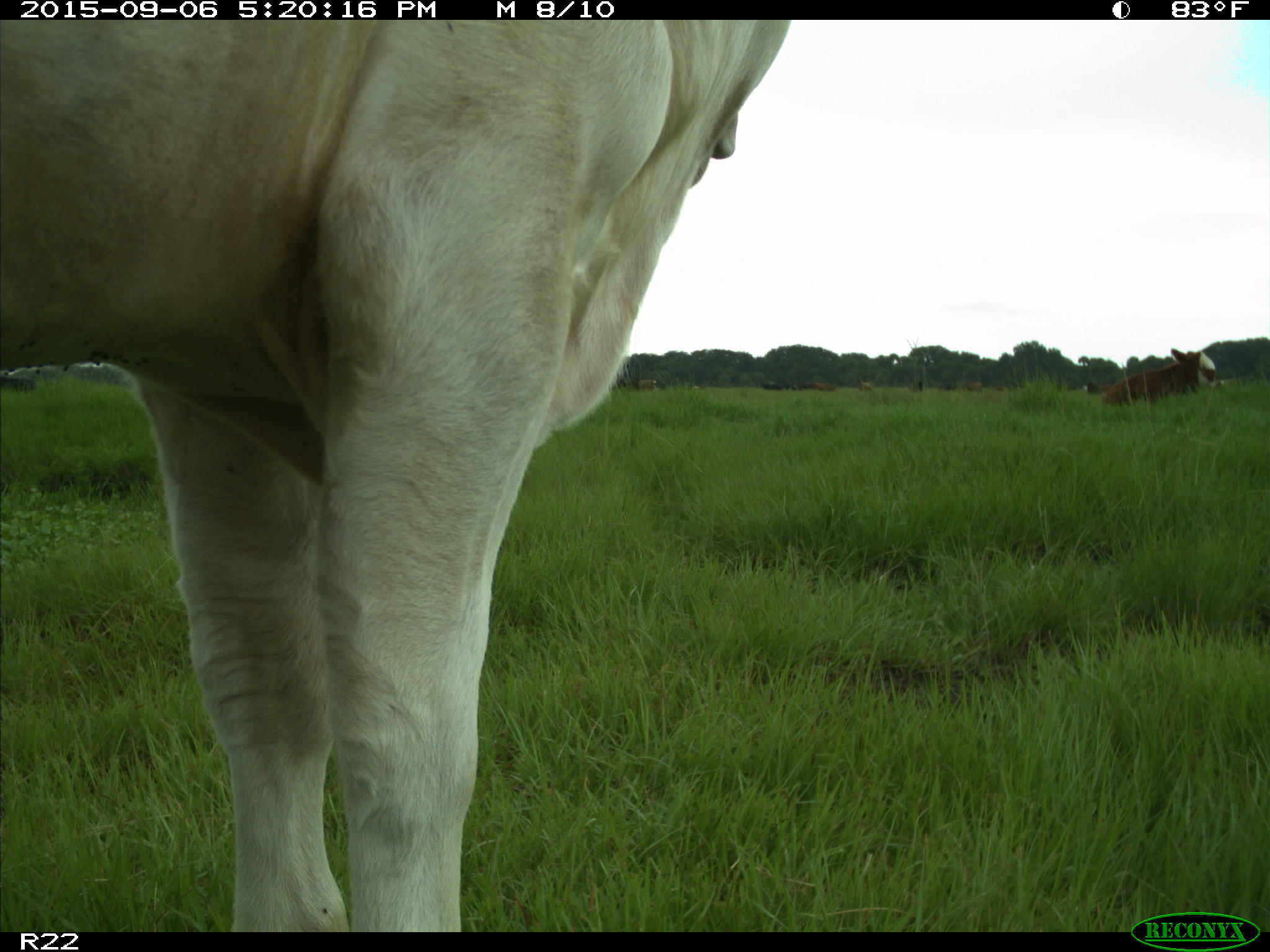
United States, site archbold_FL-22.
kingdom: Animalia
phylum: Chordata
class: Mammalia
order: Artiodactyla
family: Bovidae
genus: Bos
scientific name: Bos taurus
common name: domestic cow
Bos taurus (domestic cow).